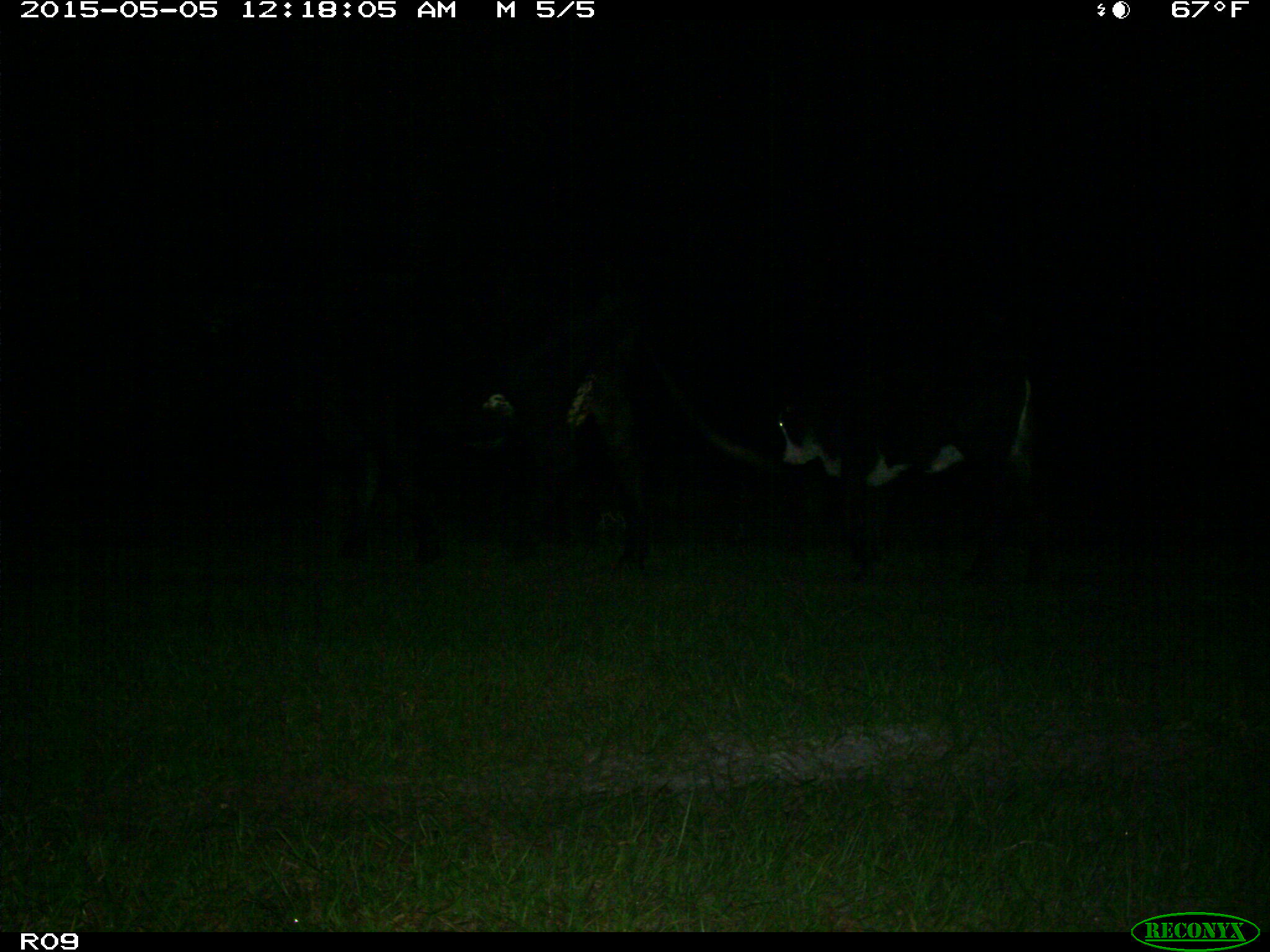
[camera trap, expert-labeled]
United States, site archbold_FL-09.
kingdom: Animalia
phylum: Chordata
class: Mammalia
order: Artiodactyla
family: Bovidae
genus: Bos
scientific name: Bos taurus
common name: domestic cow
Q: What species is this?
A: Bos taurus (domestic cow).